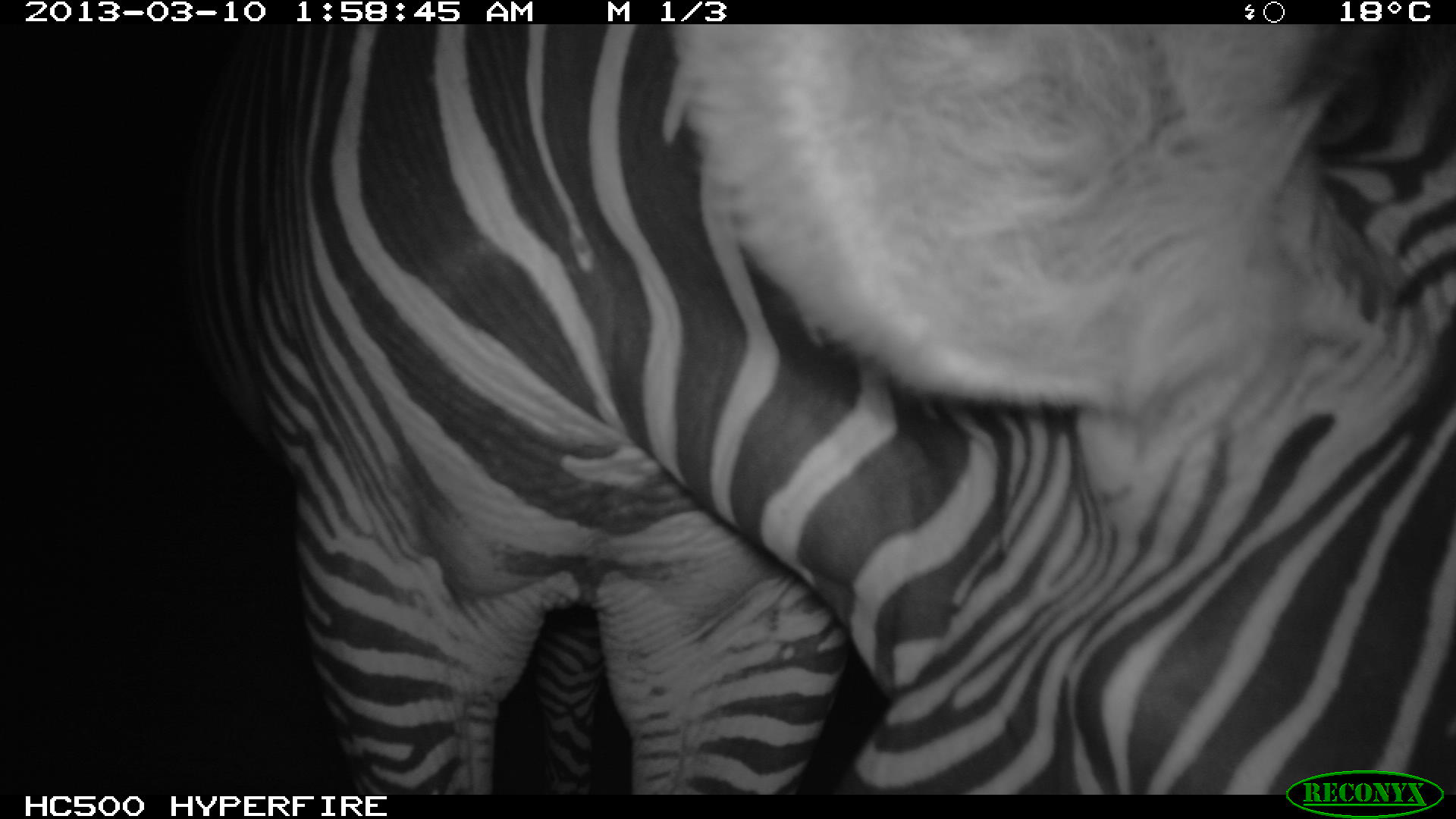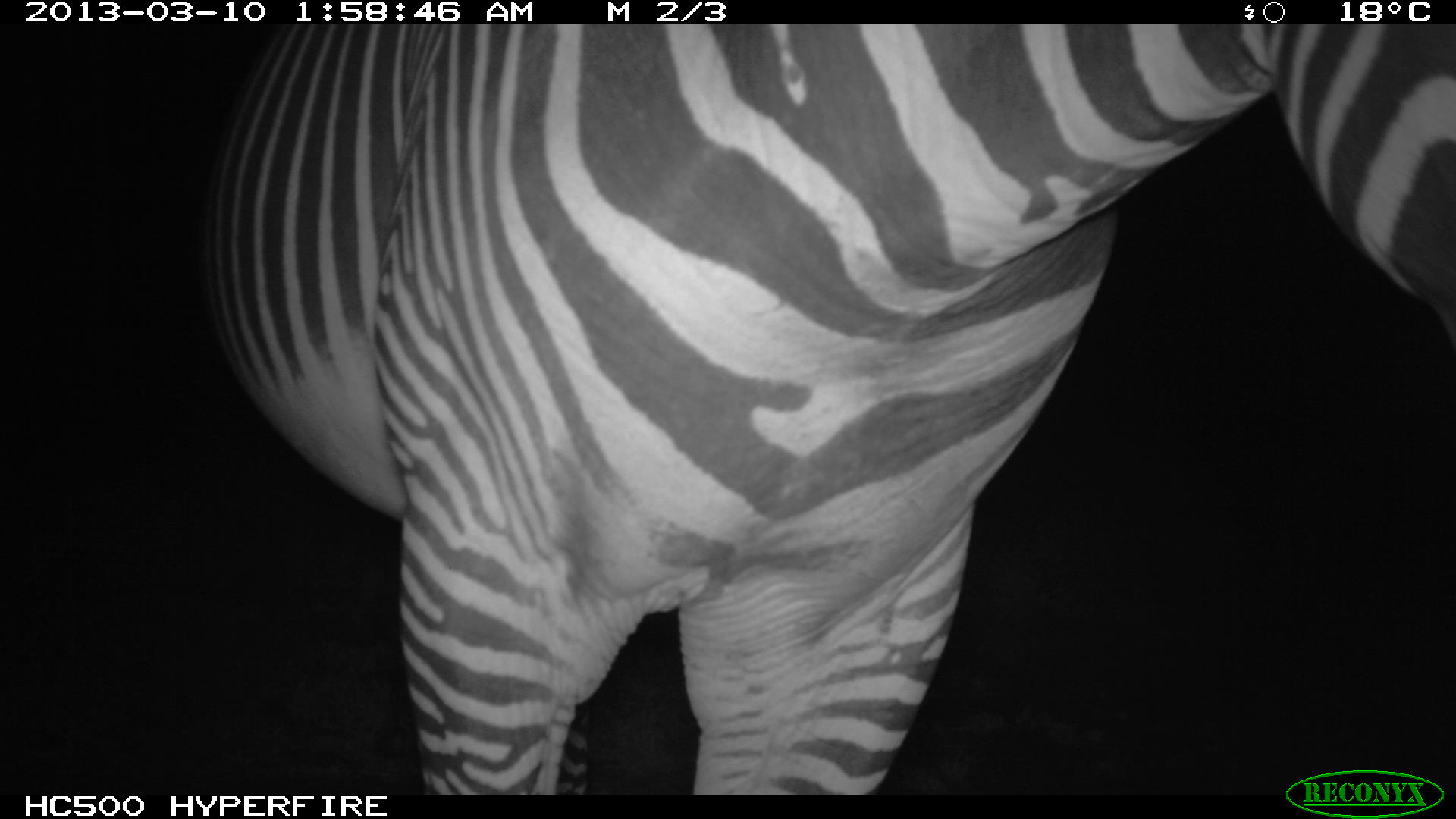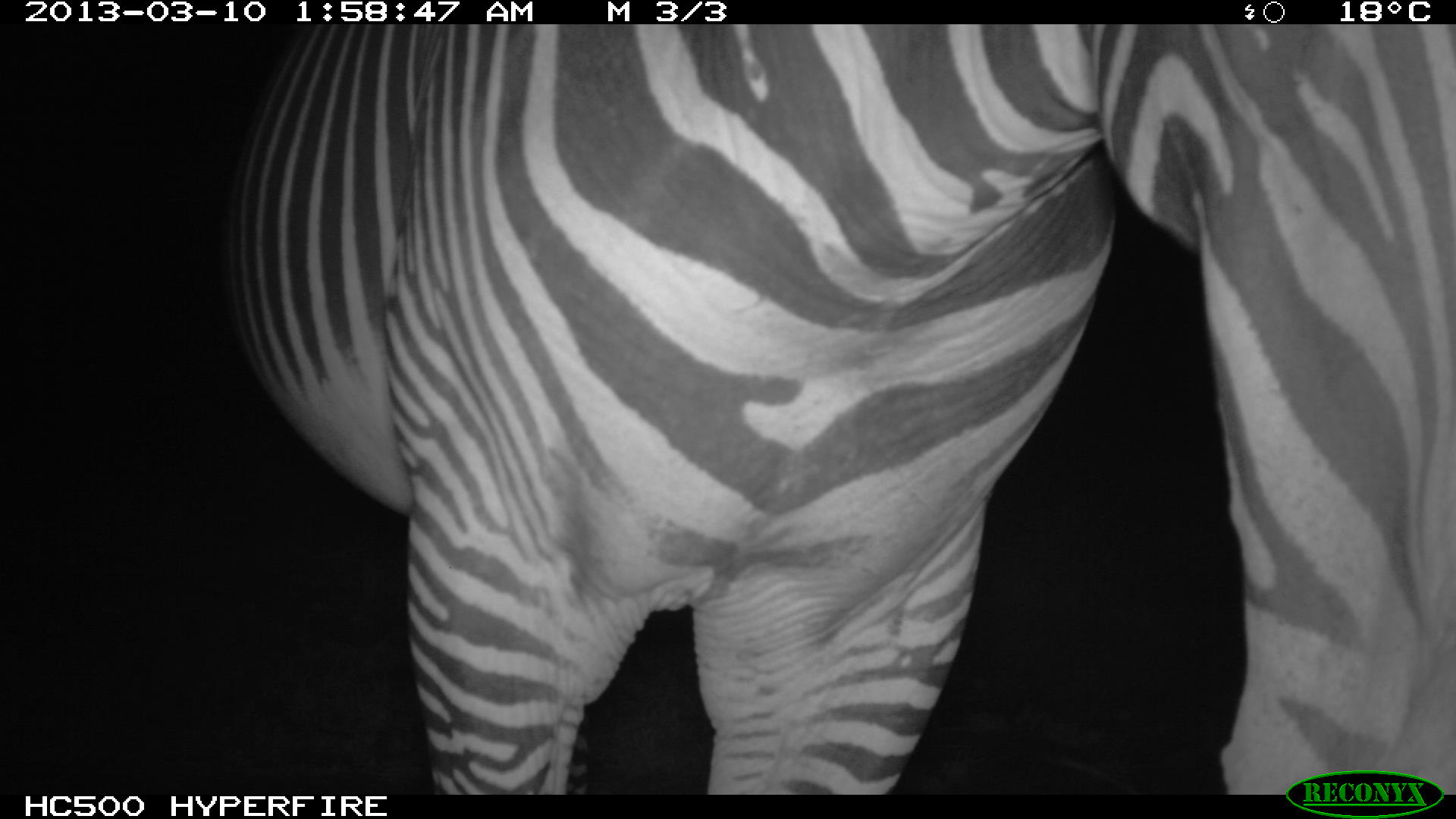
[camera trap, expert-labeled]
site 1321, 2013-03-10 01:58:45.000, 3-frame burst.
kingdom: Animalia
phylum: Chordata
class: Mammalia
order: Perissodactyla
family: Equidae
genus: Equus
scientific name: Equus grevyi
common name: grévy's zebra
Equus grevyi (grévy's zebra), count 1.